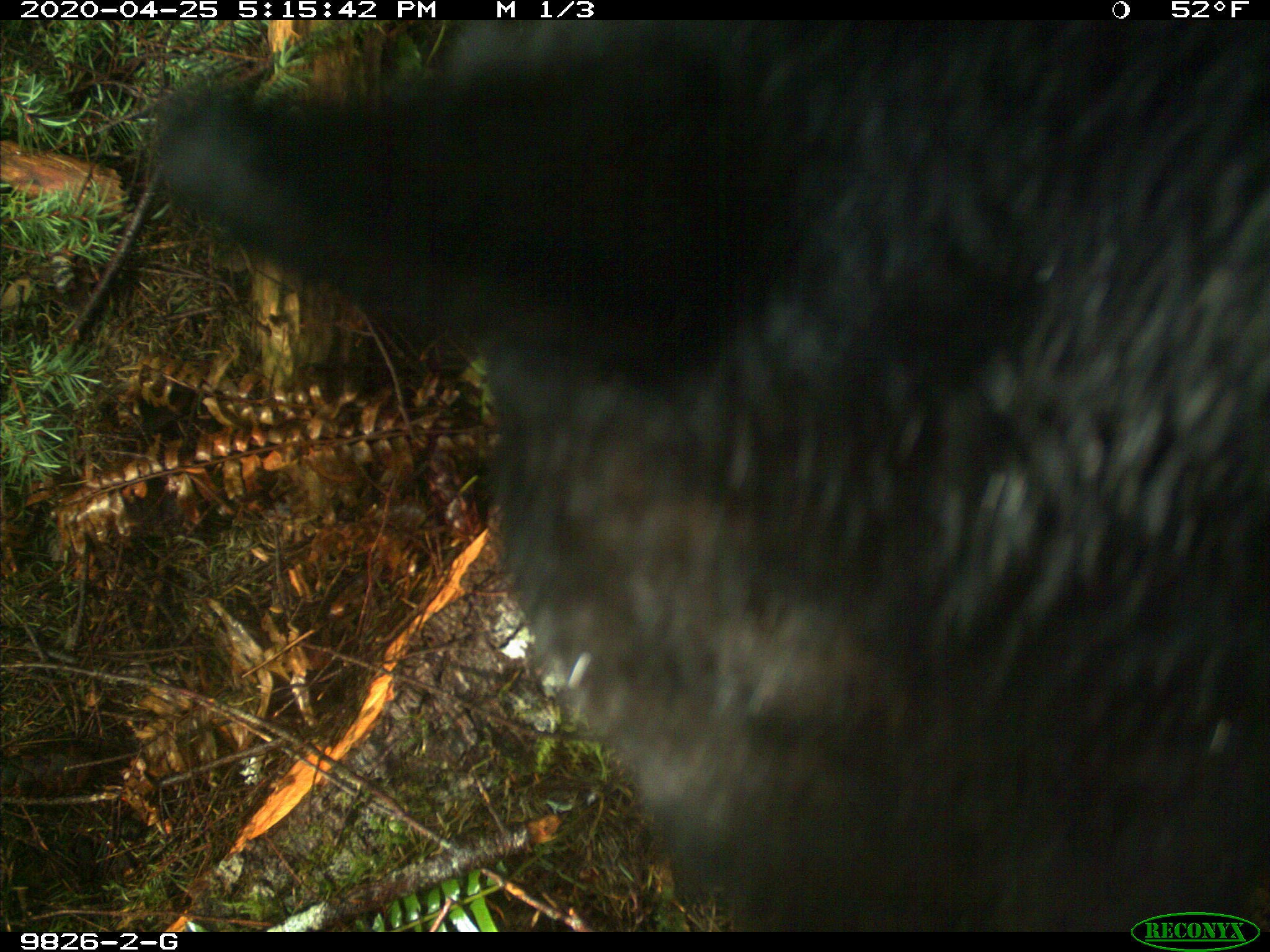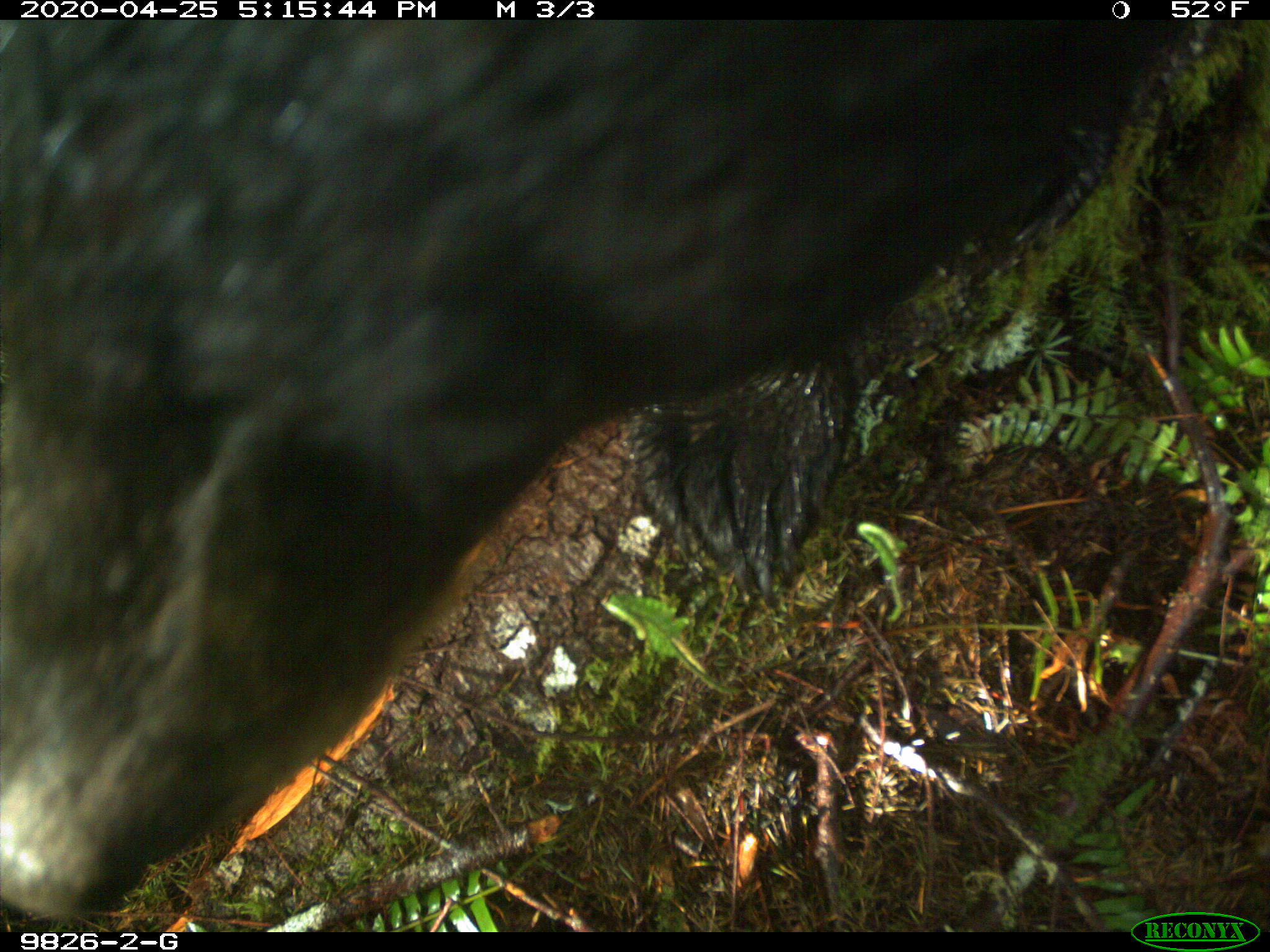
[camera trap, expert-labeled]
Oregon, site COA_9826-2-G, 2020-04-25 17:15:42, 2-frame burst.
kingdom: Animalia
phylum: Chordata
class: Mammalia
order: Carnivora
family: Ursidae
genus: Ursus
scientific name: Ursus americanus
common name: american black bear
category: black bear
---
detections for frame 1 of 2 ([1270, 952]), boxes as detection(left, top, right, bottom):
black bear: detection(154, 32, 1264, 883)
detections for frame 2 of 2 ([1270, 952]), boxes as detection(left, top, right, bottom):
black bear: detection(0, 22, 1192, 915)